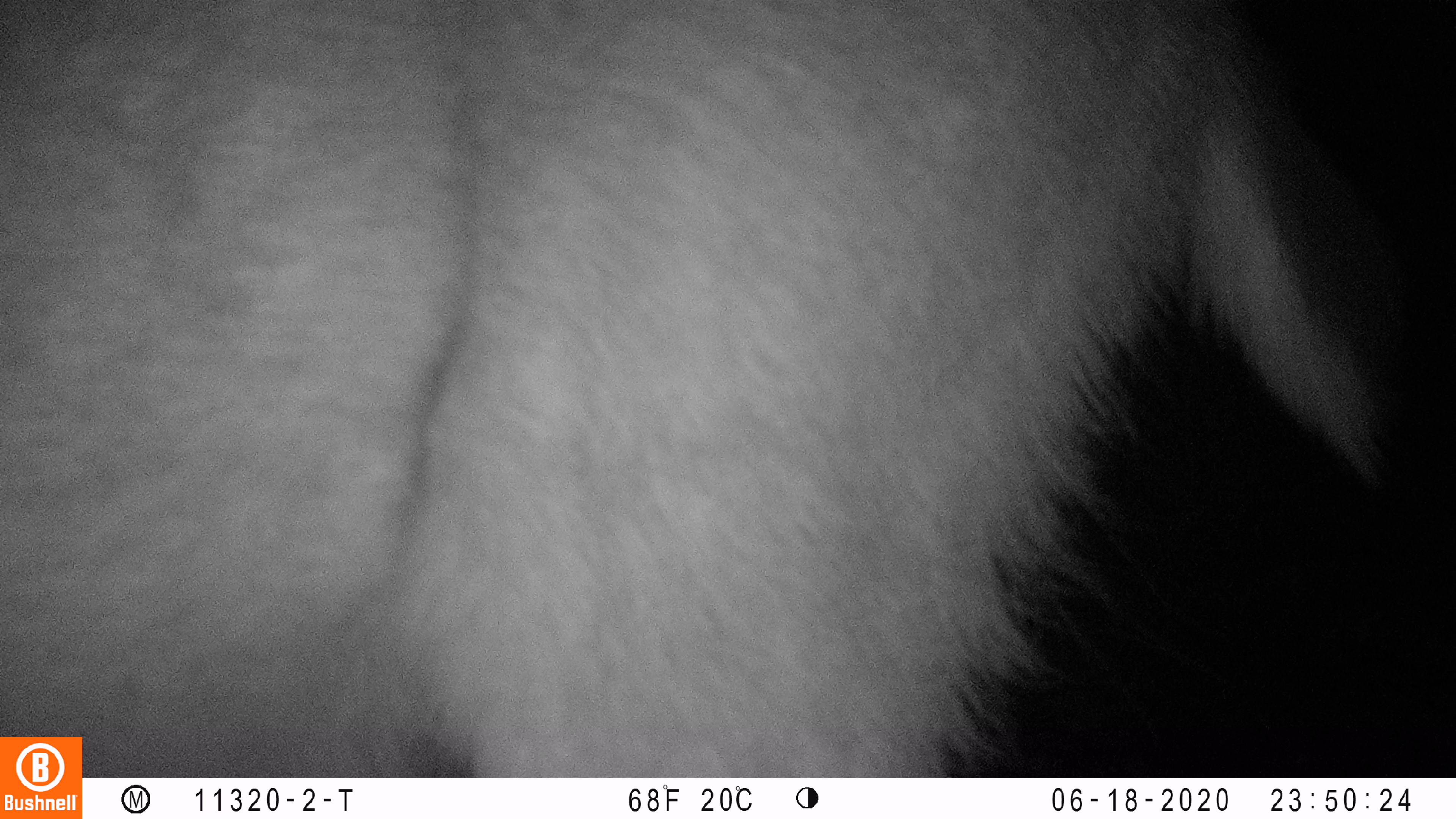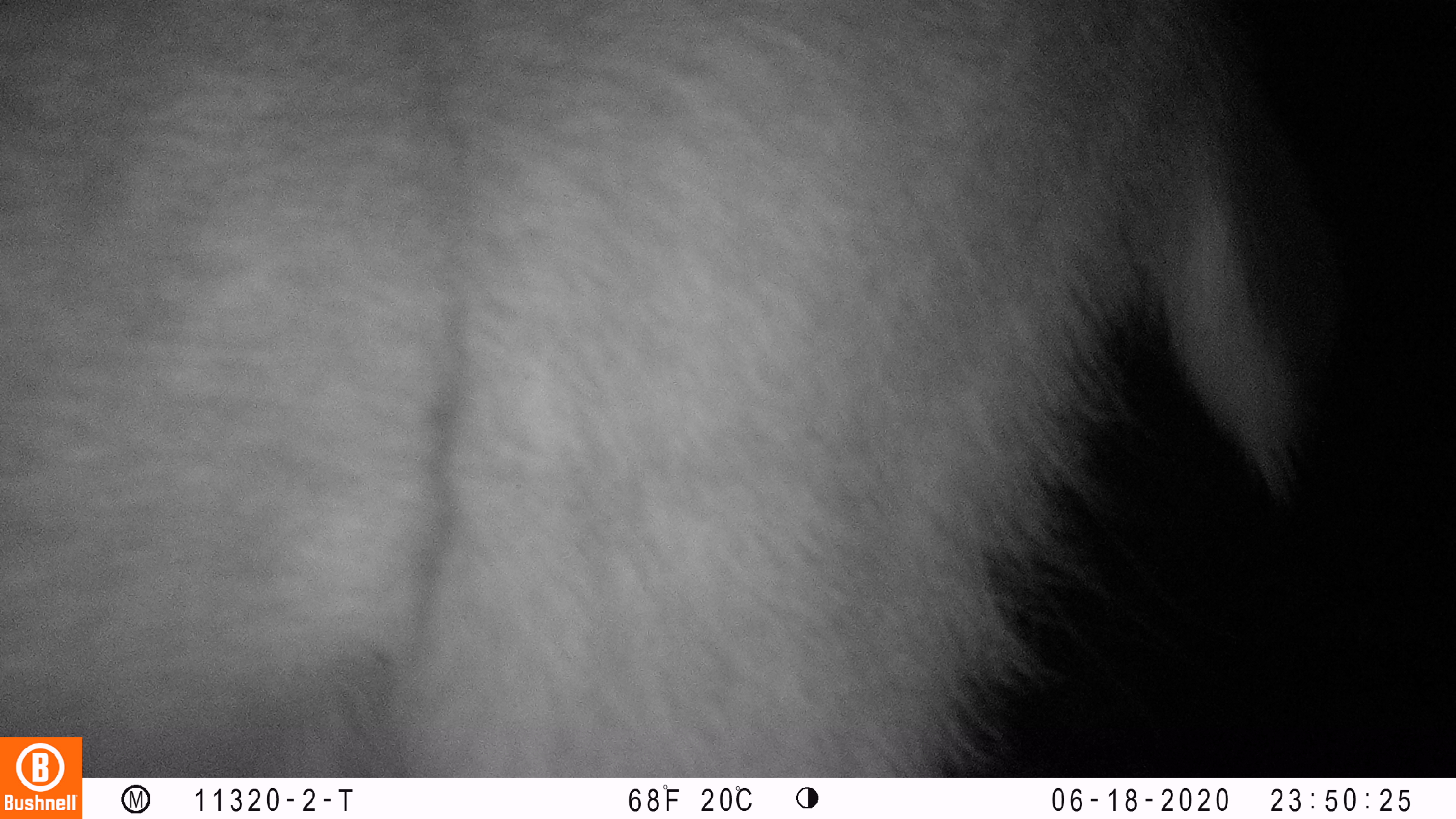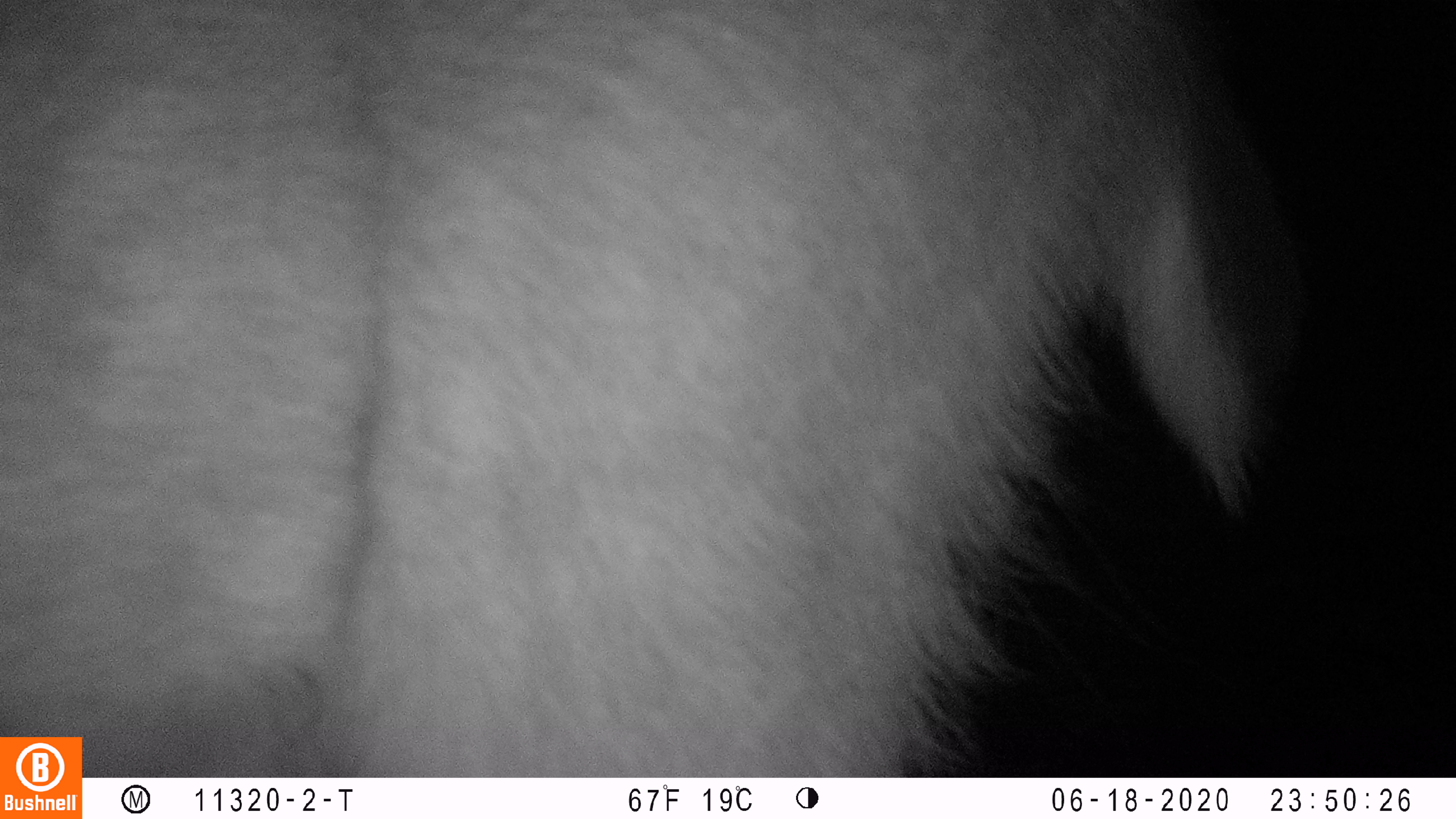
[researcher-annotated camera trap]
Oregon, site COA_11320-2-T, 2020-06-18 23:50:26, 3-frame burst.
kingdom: Animalia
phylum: Chordata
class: Mammalia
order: Artiodactyla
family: Cervidae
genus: Odocoileus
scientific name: Odocoileus hemionus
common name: black-tailed deer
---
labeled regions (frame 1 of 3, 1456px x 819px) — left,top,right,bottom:
black-tailed deer: 2,1,1394,734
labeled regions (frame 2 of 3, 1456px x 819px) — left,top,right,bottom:
black-tailed deer: 2,0,1310,730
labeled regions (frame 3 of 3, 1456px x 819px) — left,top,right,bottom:
black-tailed deer: 0,2,1273,730